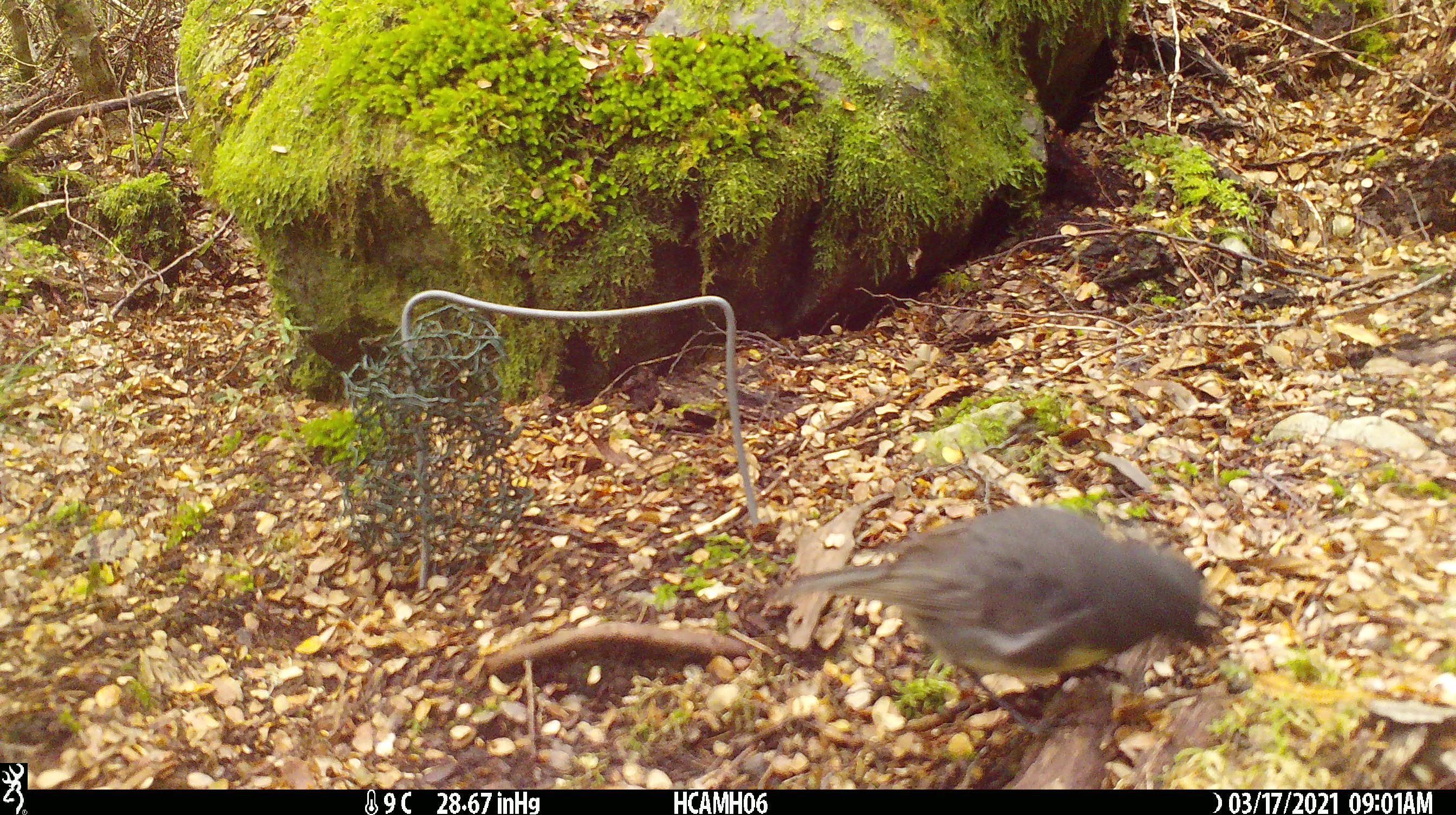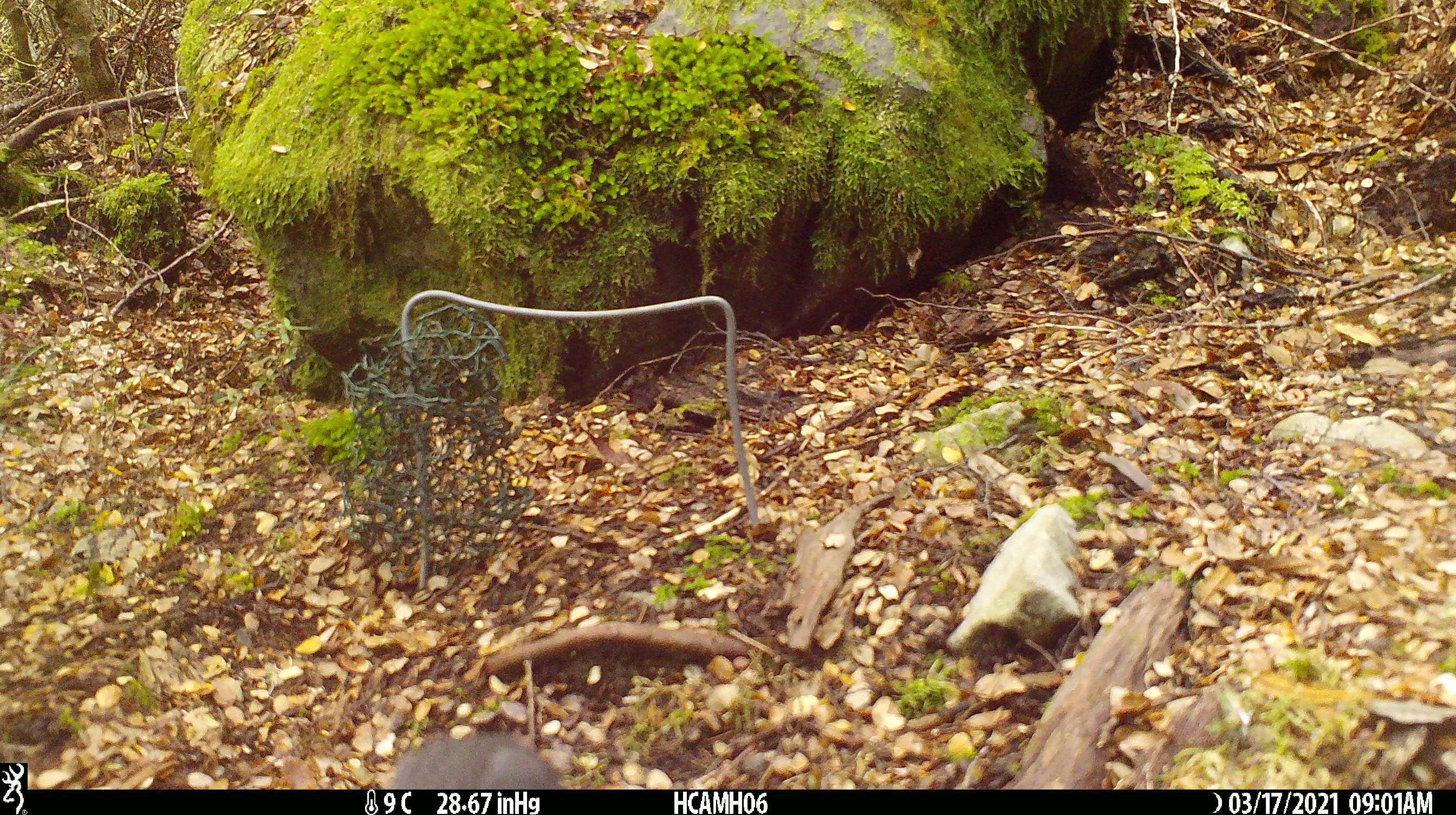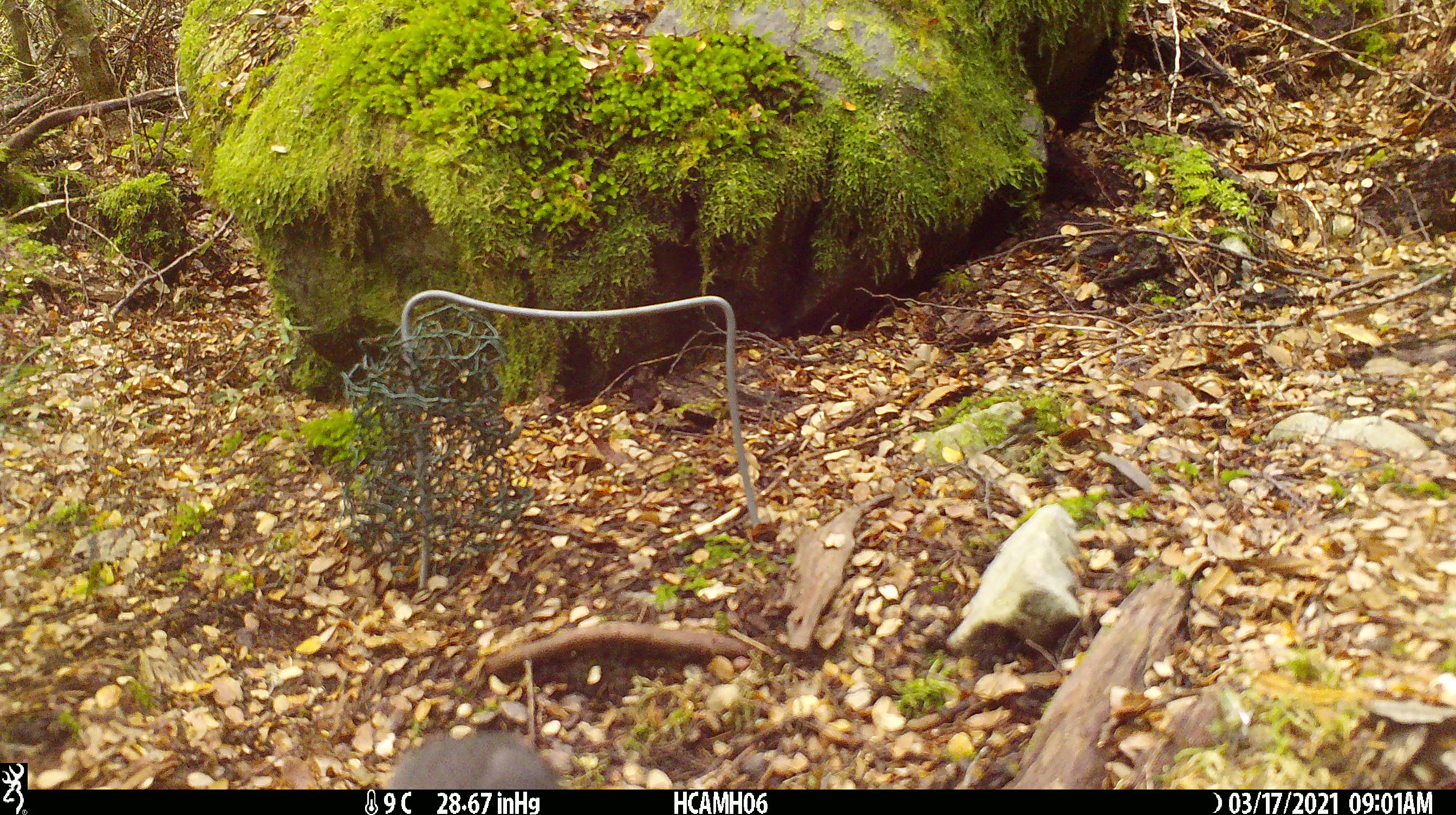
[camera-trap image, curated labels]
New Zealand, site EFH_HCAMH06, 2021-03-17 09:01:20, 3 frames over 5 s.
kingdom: Animalia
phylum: Chordata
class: Aves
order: Passeriformes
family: Petroicidae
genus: Petroica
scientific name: Petroica australis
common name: new zealand robin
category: robin